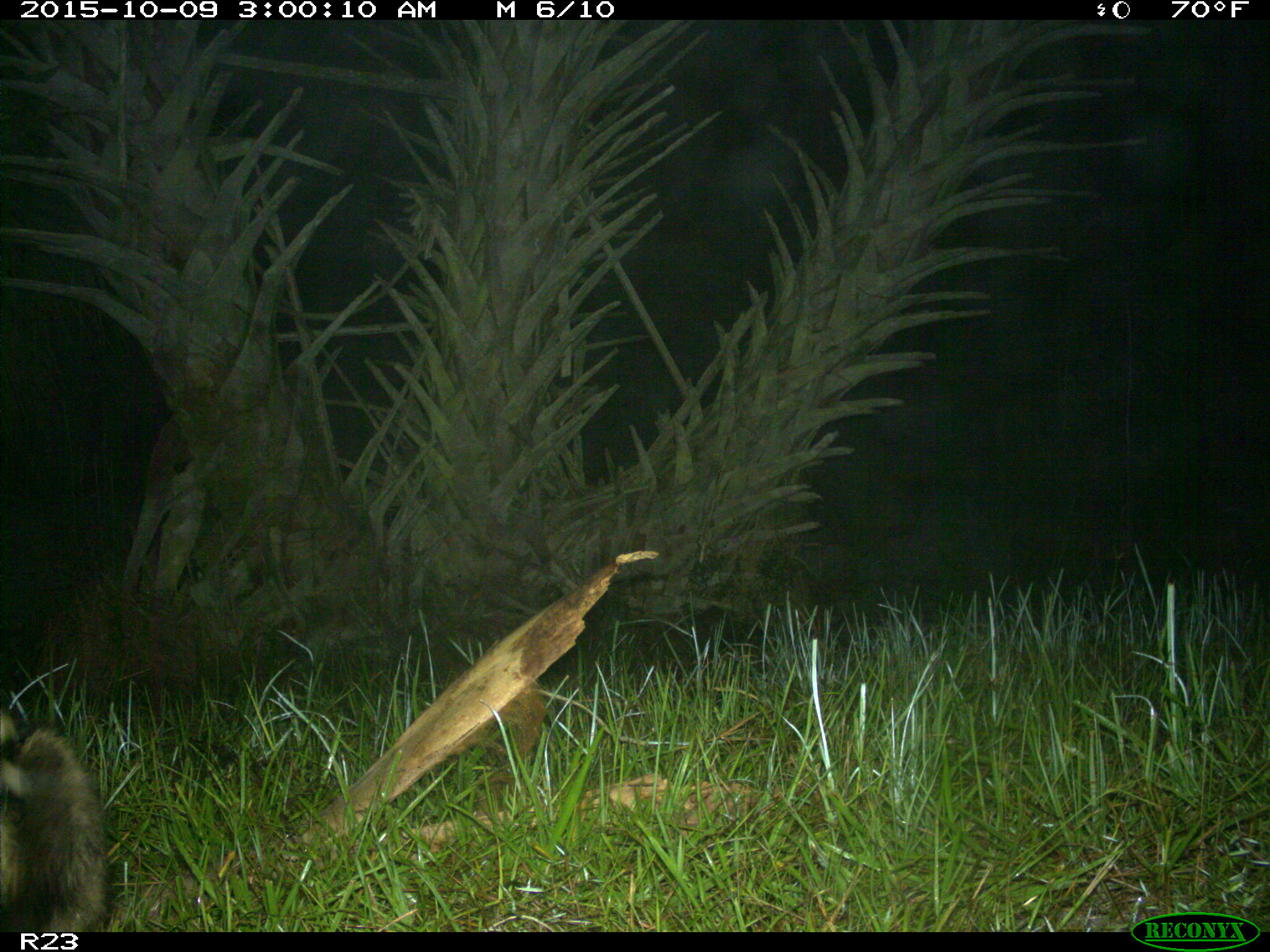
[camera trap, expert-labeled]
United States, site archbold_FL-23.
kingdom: Animalia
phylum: Chordata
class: Mammalia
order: Carnivora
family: Procyonidae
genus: Procyon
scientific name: Procyon lotor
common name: common raccoon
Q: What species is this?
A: Procyon lotor (common raccoon).